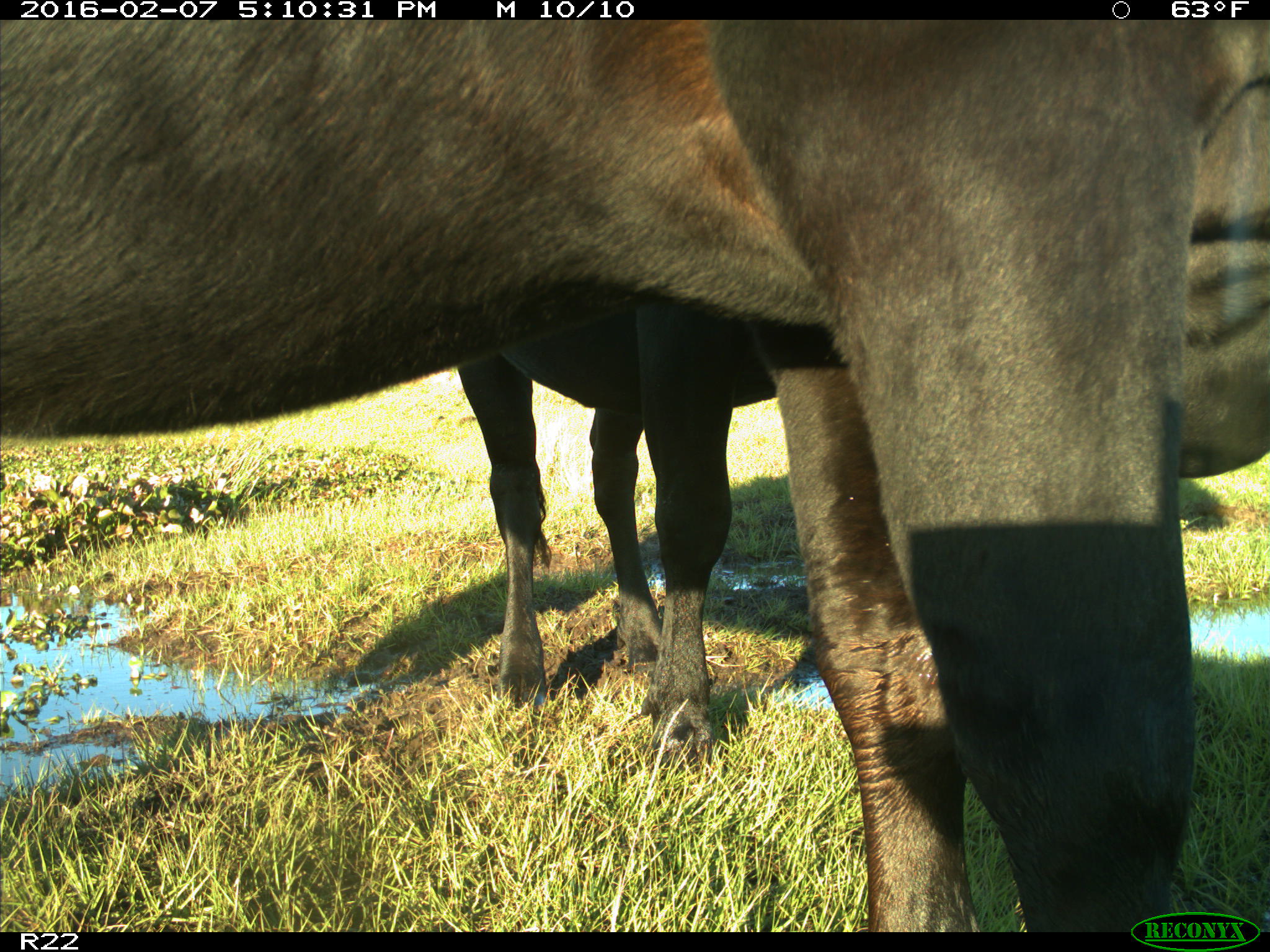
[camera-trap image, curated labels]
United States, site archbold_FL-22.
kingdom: Animalia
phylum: Chordata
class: Mammalia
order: Artiodactyla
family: Bovidae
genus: Bos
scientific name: Bos taurus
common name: domestic cow